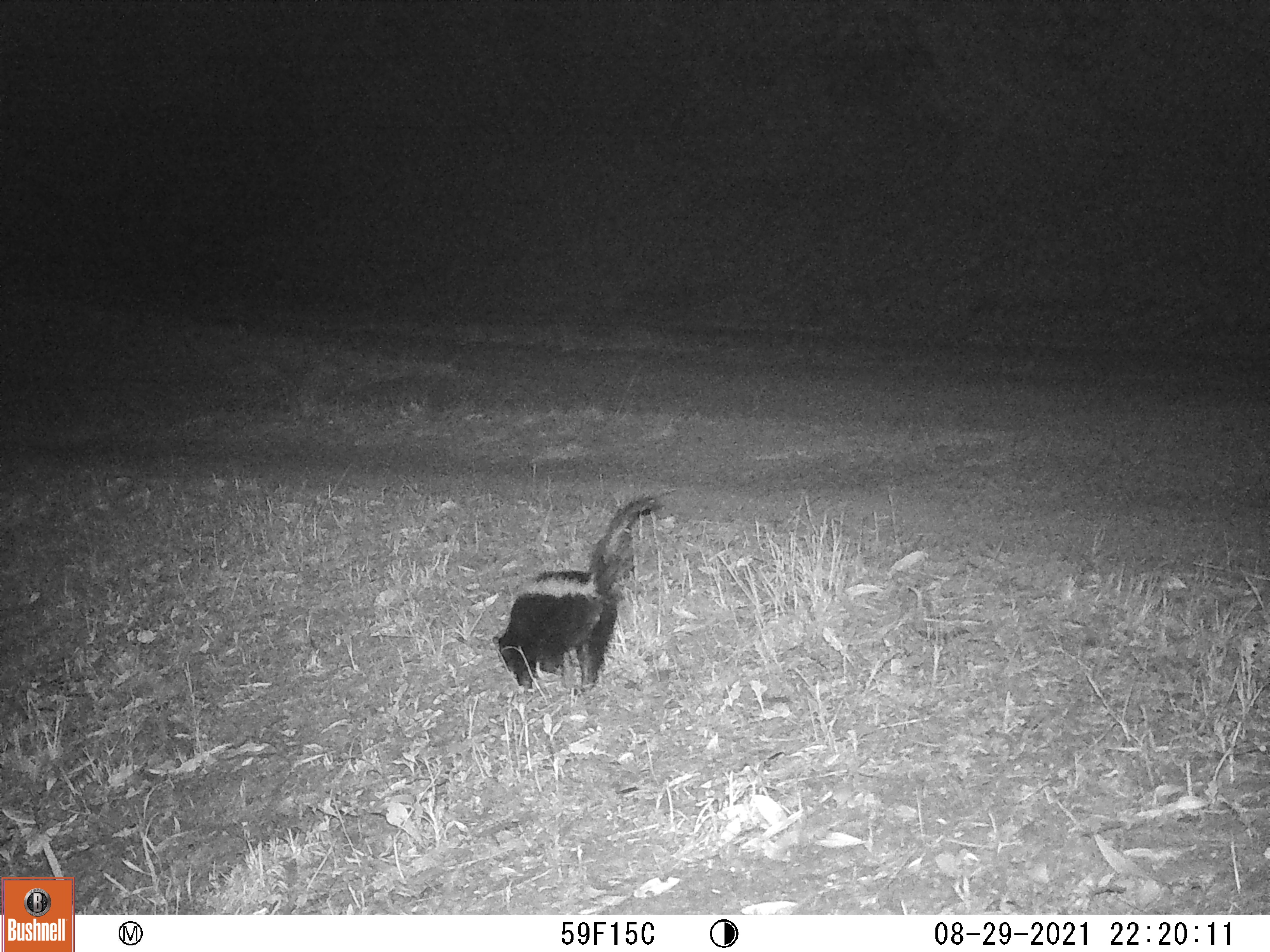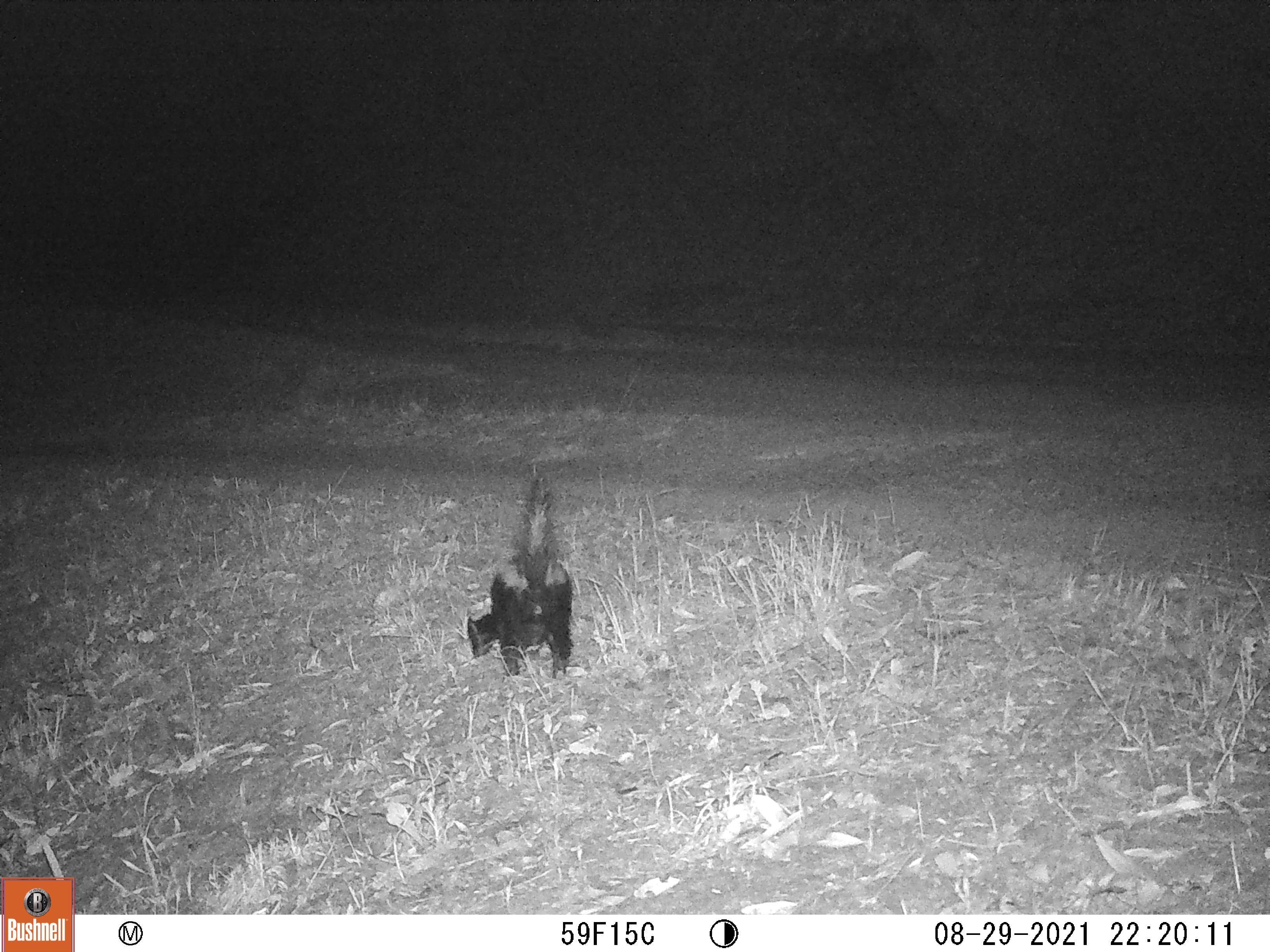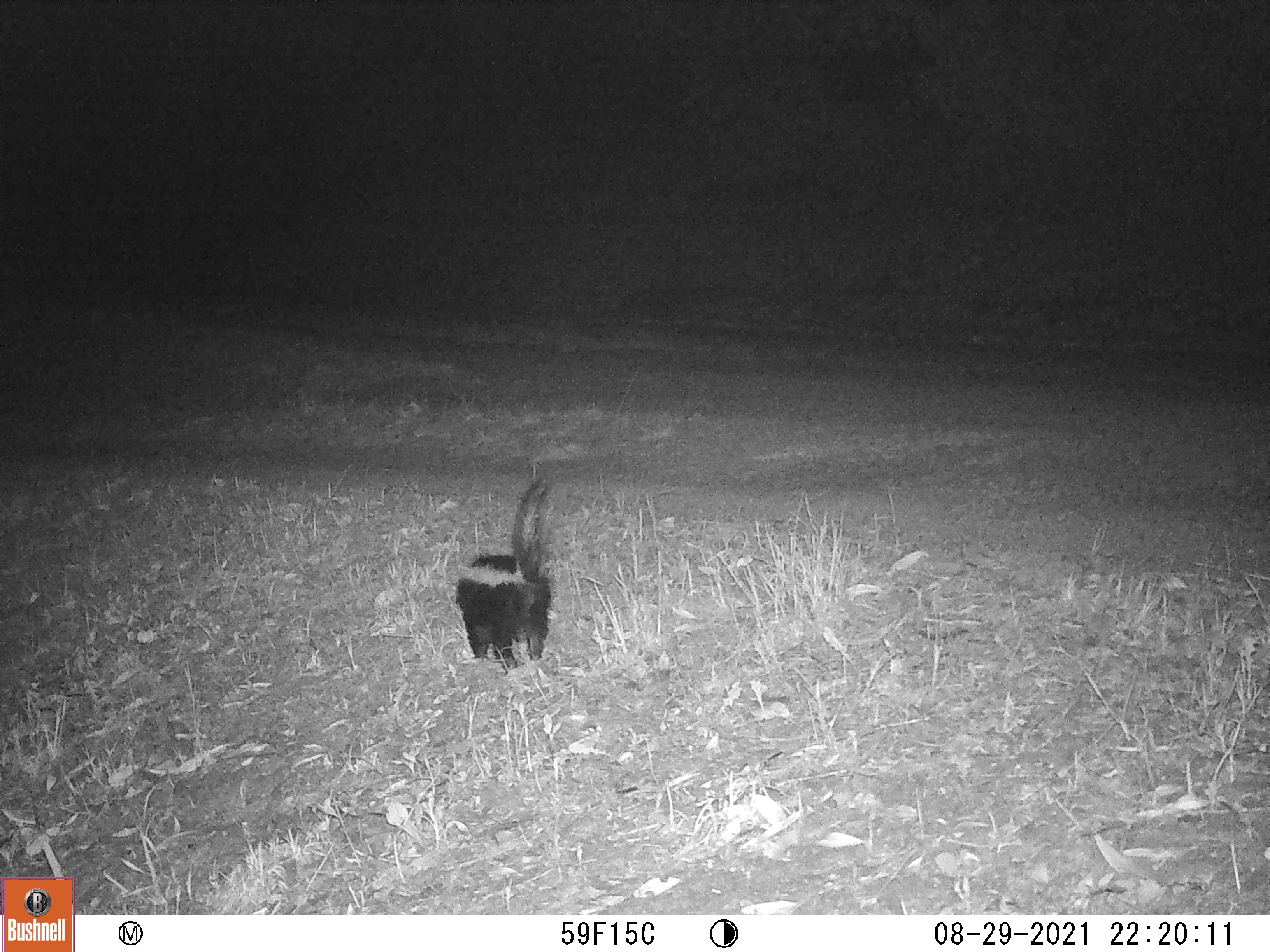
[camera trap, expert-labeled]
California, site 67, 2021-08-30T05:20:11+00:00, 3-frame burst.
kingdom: Animalia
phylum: Chordata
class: Mammalia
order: Carnivora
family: Mephitidae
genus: Mephitis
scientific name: Mephitis mephitis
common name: striped skunk